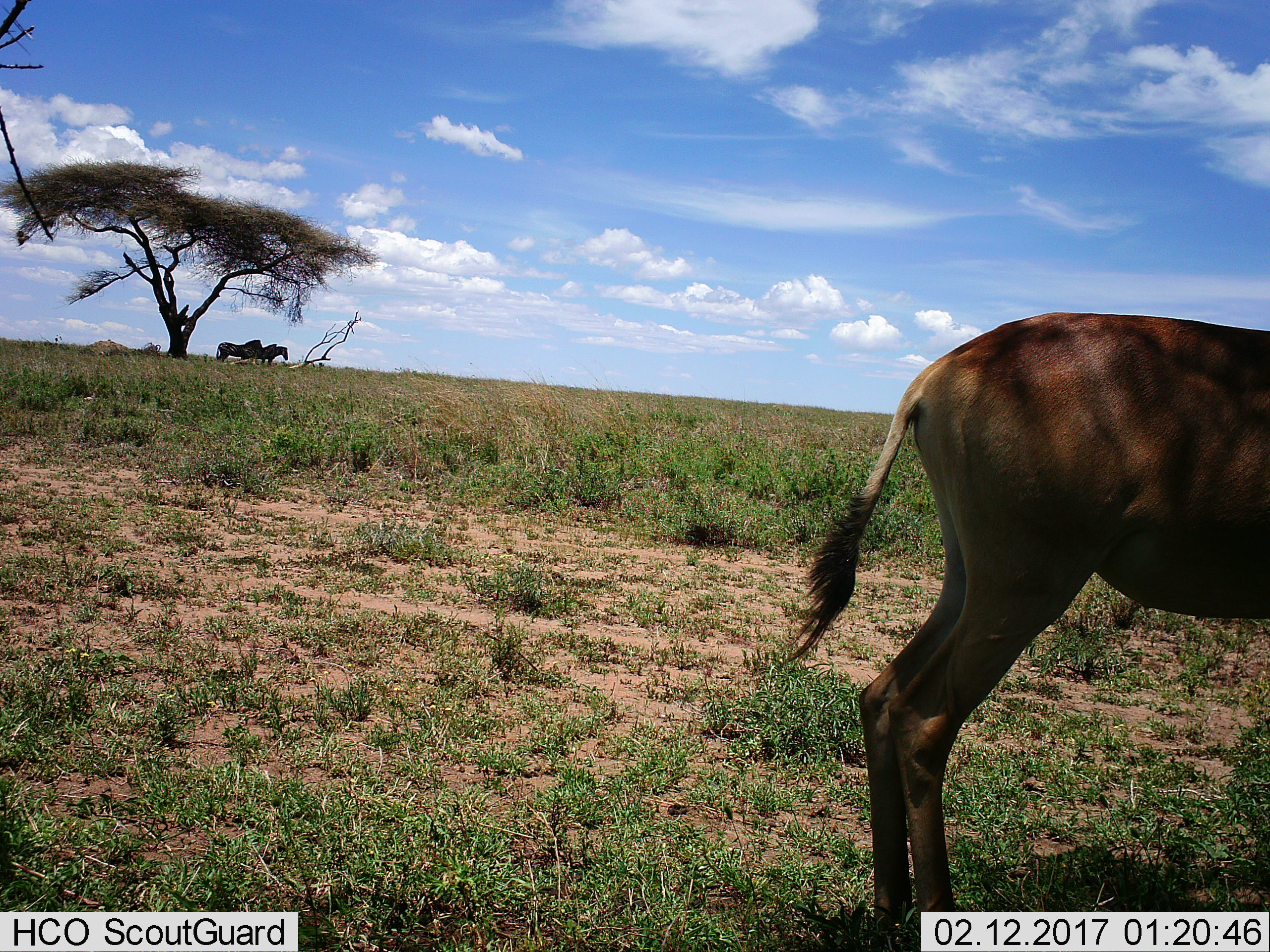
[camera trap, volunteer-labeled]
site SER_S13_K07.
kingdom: Animalia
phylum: Chordata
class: Mammalia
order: Perissodactyla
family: Equidae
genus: Equus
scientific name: Equus quagga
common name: plains zebra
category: zebraplains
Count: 3.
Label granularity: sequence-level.